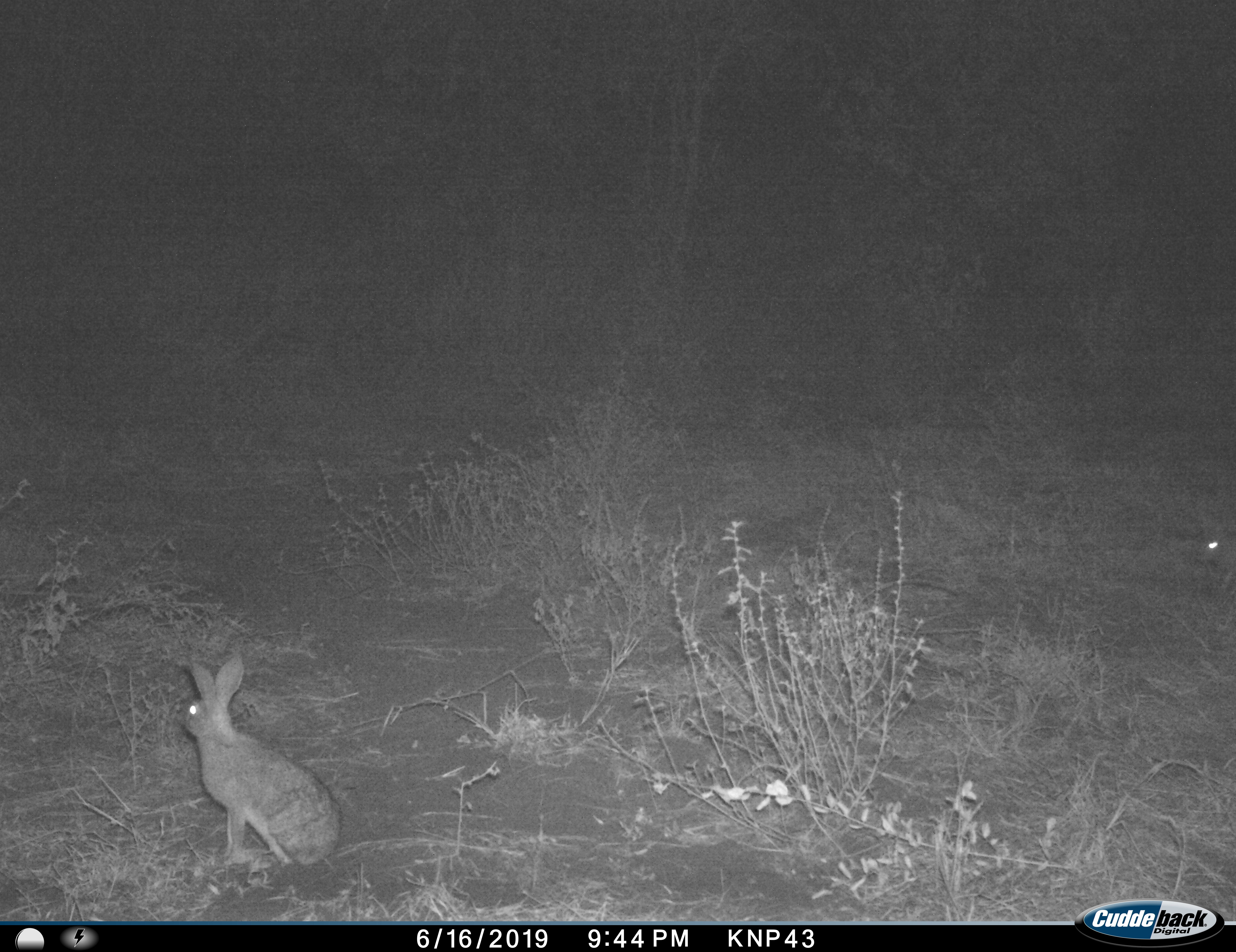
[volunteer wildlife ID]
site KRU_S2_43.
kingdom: Animalia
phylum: Chordata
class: Mammalia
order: Lagomorpha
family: Leporidae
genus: Lepus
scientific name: Lepus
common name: hare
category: hareunknown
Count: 2.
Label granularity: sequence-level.